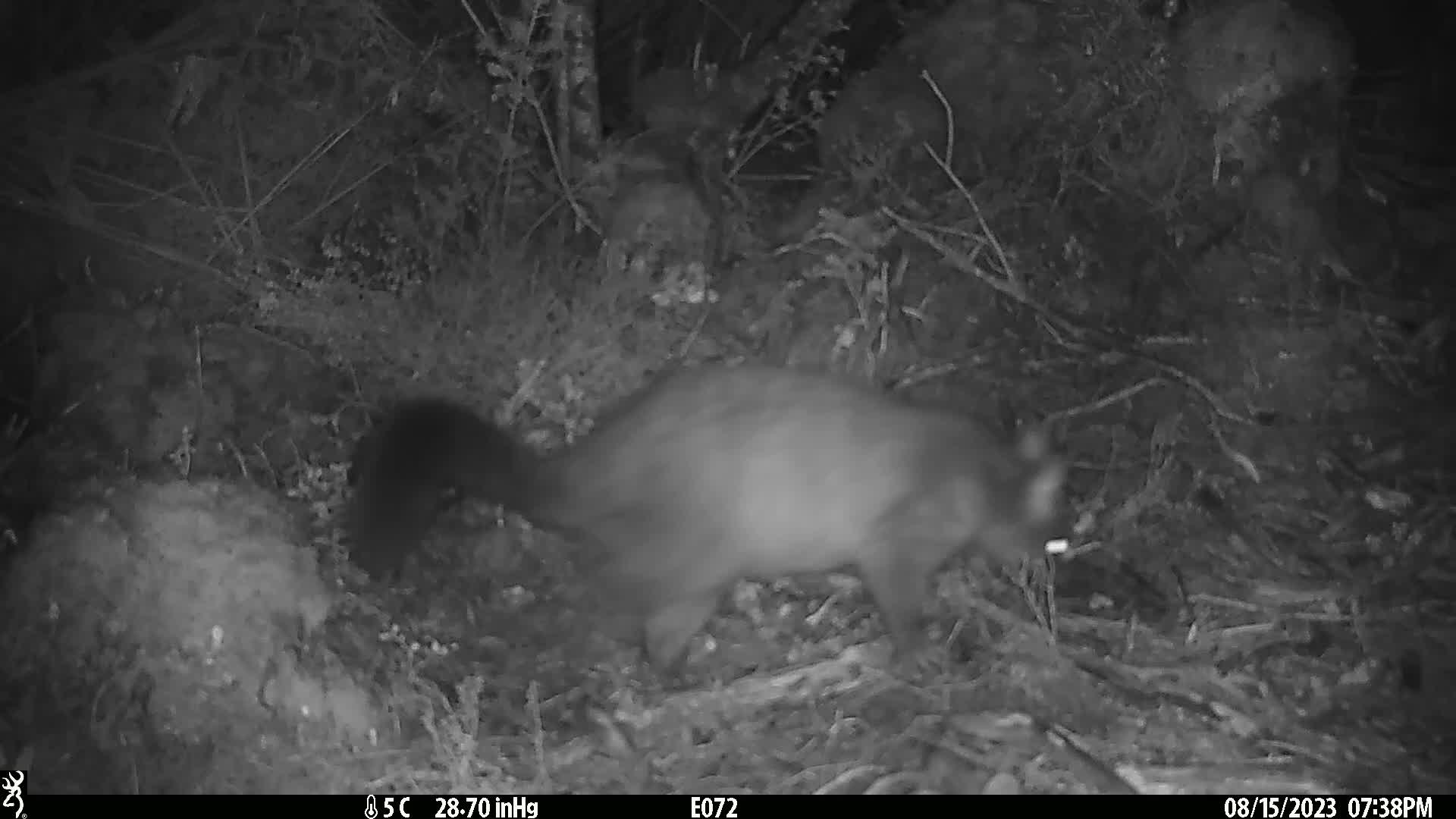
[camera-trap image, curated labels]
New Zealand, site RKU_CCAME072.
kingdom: Animalia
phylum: Chordata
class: Mammalia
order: Diprotodontia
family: Phalangeridae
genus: Trichosurus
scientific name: Trichosurus vulpecula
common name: common brushtail possum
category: possum